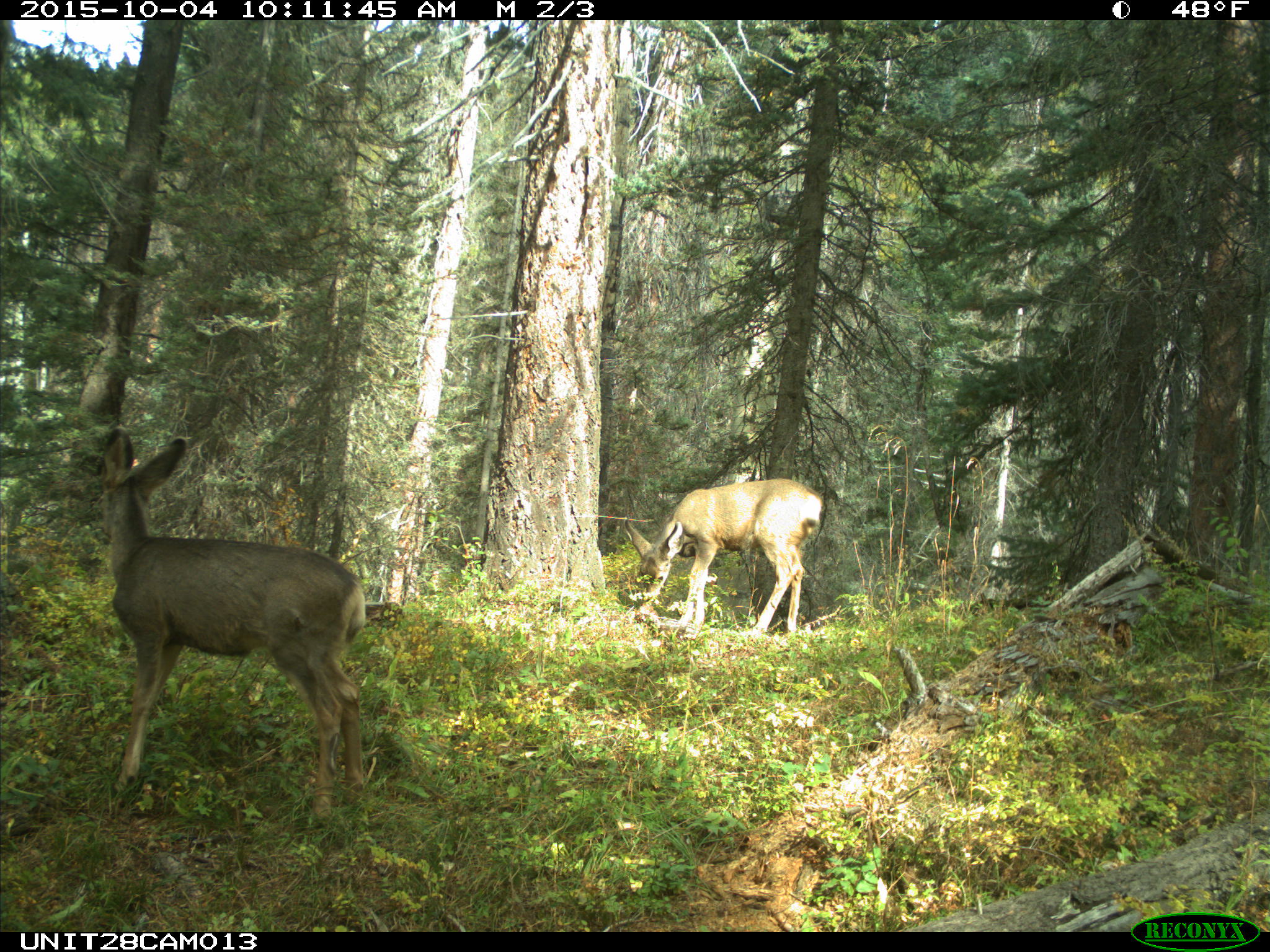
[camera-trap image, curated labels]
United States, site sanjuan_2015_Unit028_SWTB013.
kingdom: Animalia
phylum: Chordata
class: Mammalia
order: Artiodactyla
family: Cervidae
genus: Odocoileus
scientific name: Odocoileus hemionus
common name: mule deer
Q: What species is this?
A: Odocoileus hemionus (mule deer).